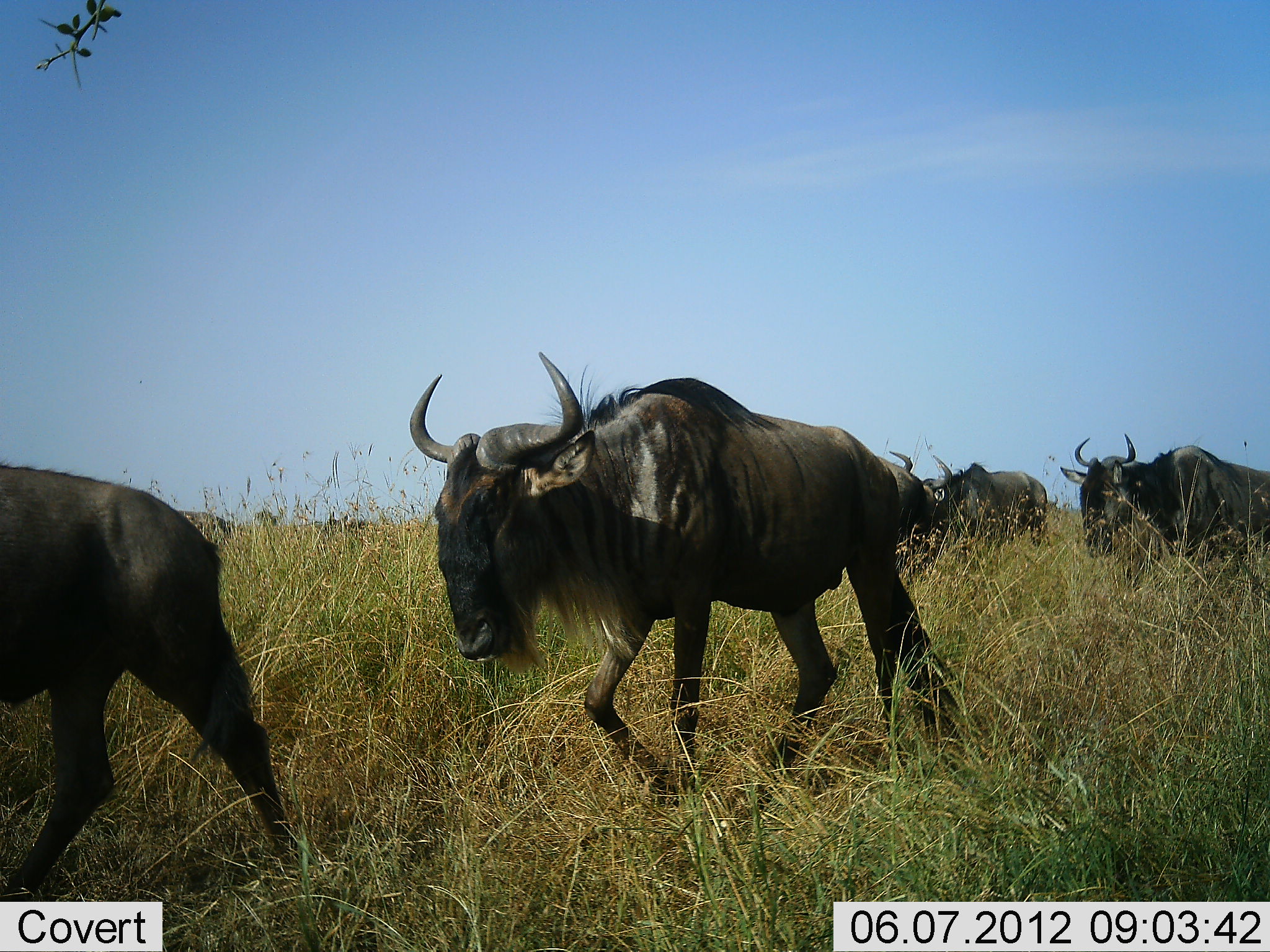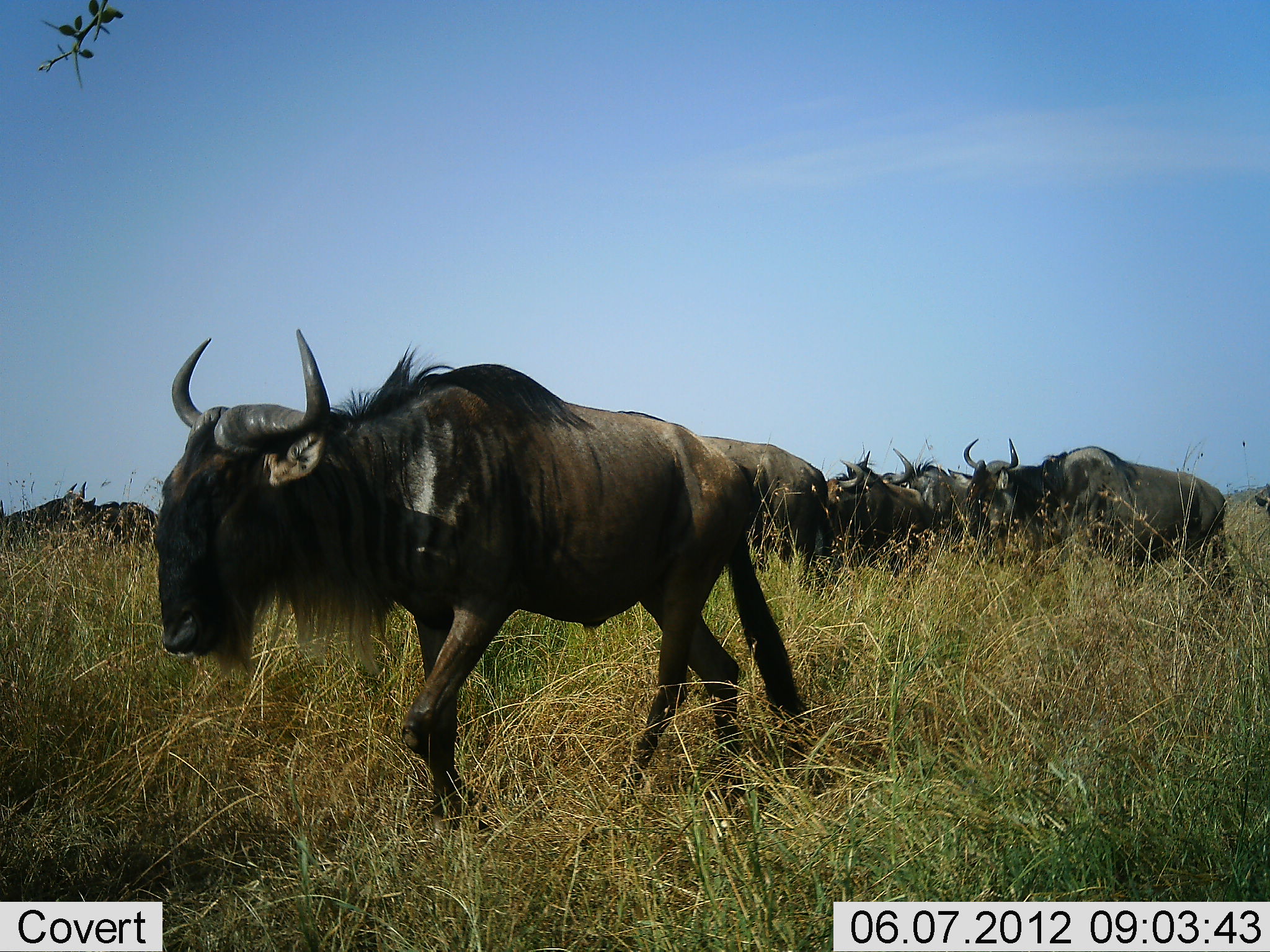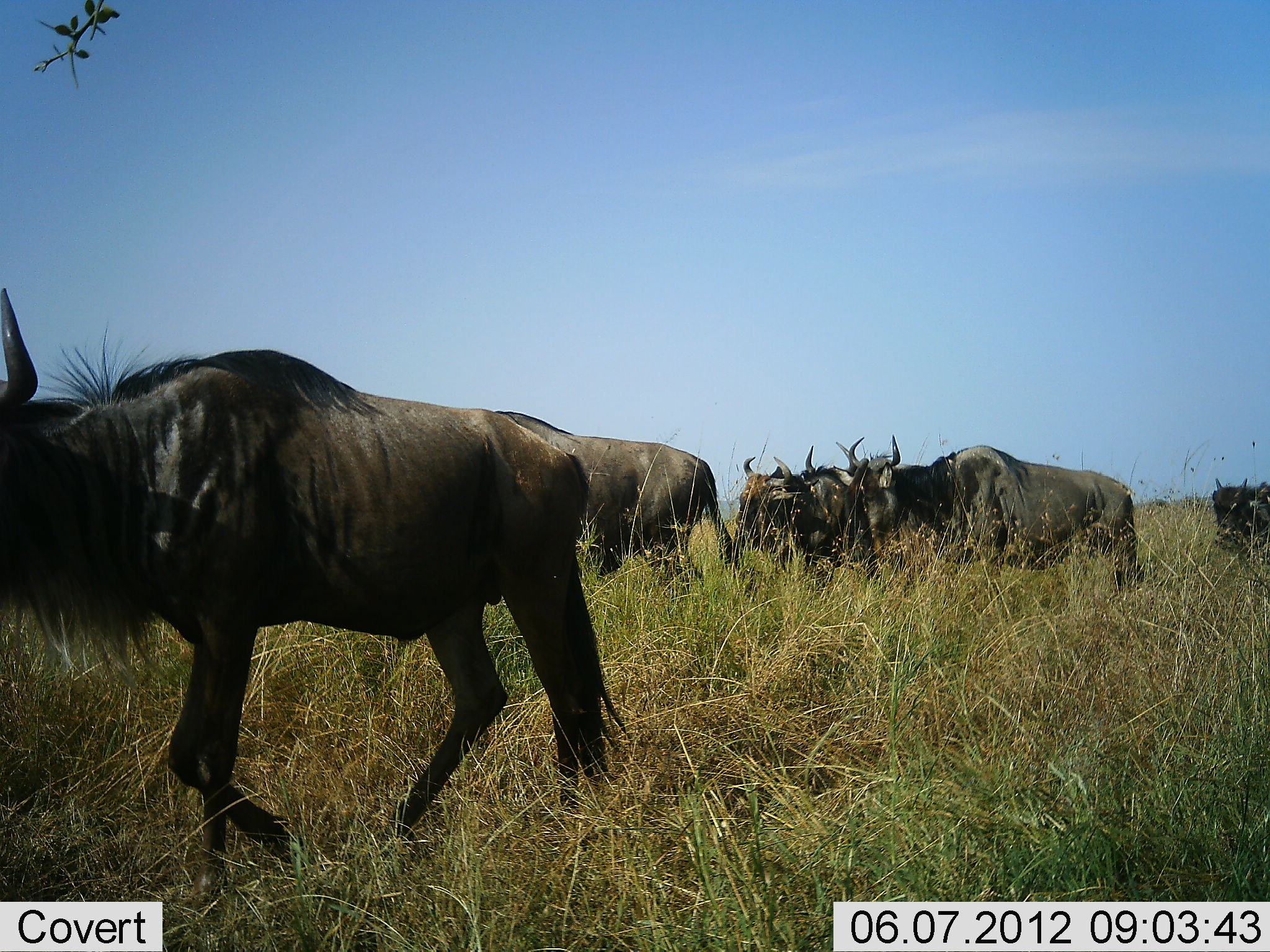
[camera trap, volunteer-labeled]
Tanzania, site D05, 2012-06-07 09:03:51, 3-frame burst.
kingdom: Animalia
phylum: Chordata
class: Mammalia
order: Artiodactyla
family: Bovidae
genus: Connochaetes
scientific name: Connochaetes taurinus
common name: blue wildebeest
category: wildebeest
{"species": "wildebeest (blue wildebeest) (Connochaetes taurinus)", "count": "10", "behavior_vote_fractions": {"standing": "20%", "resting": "0%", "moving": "100%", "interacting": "0%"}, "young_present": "0%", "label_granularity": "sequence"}